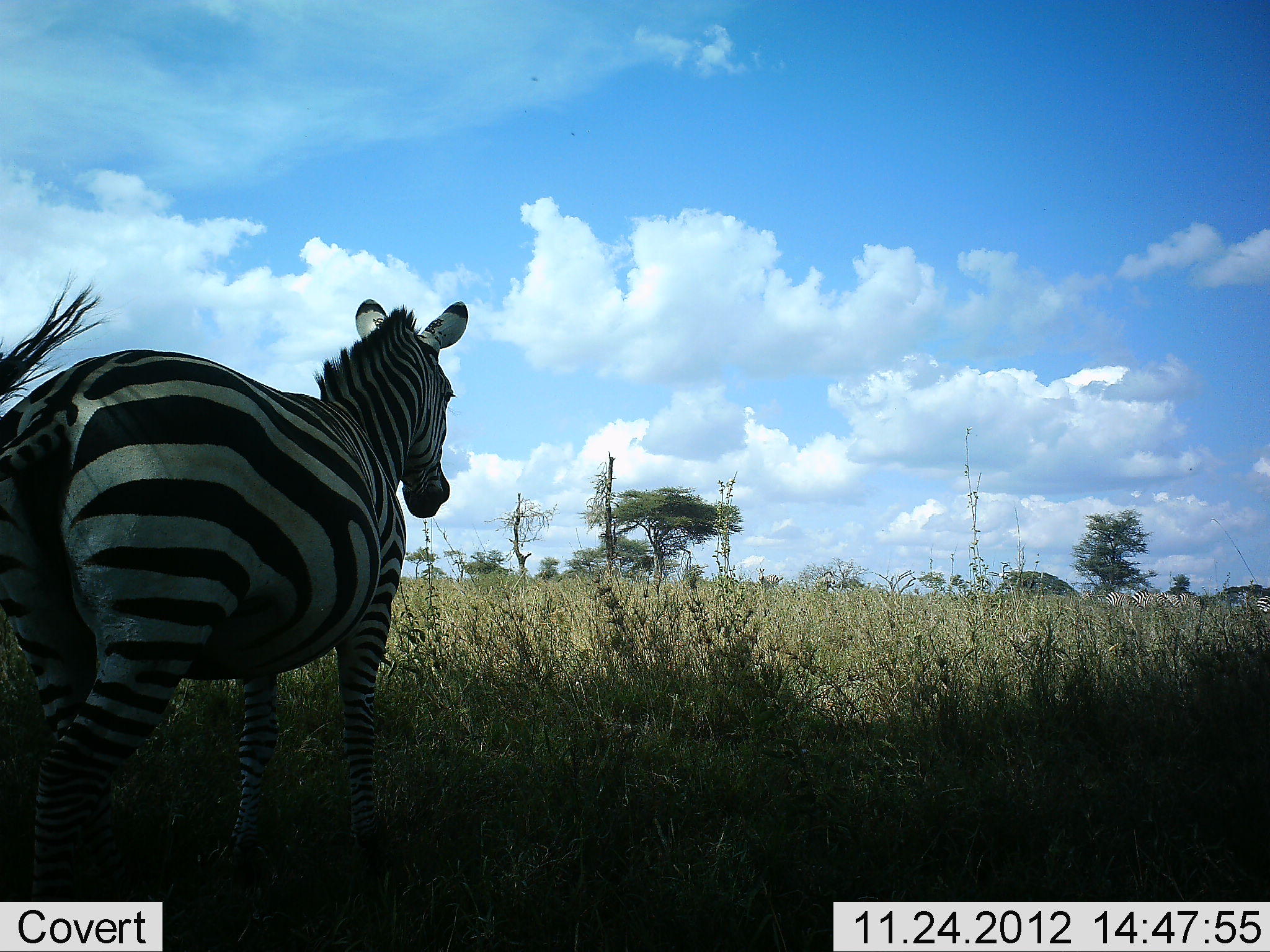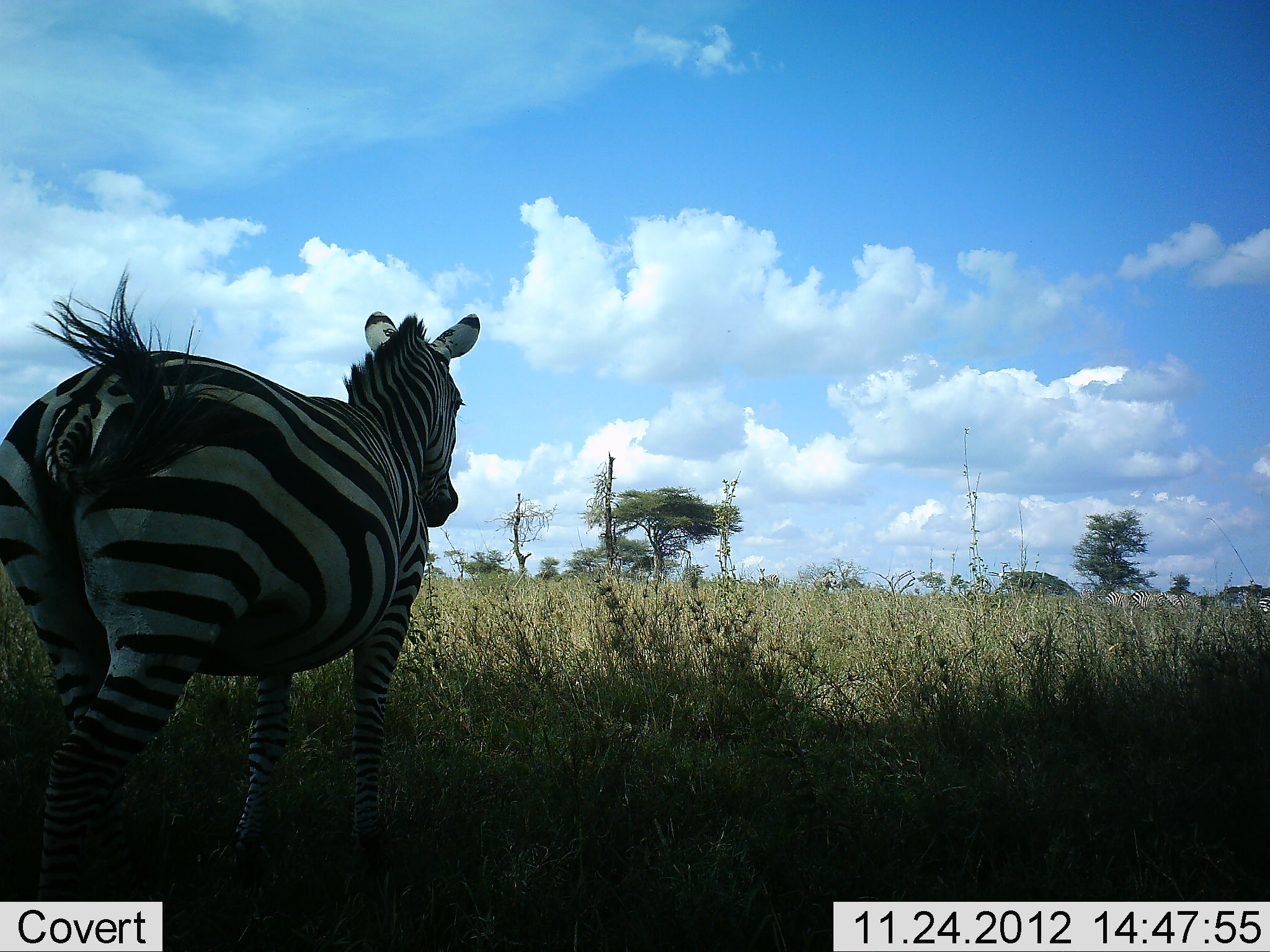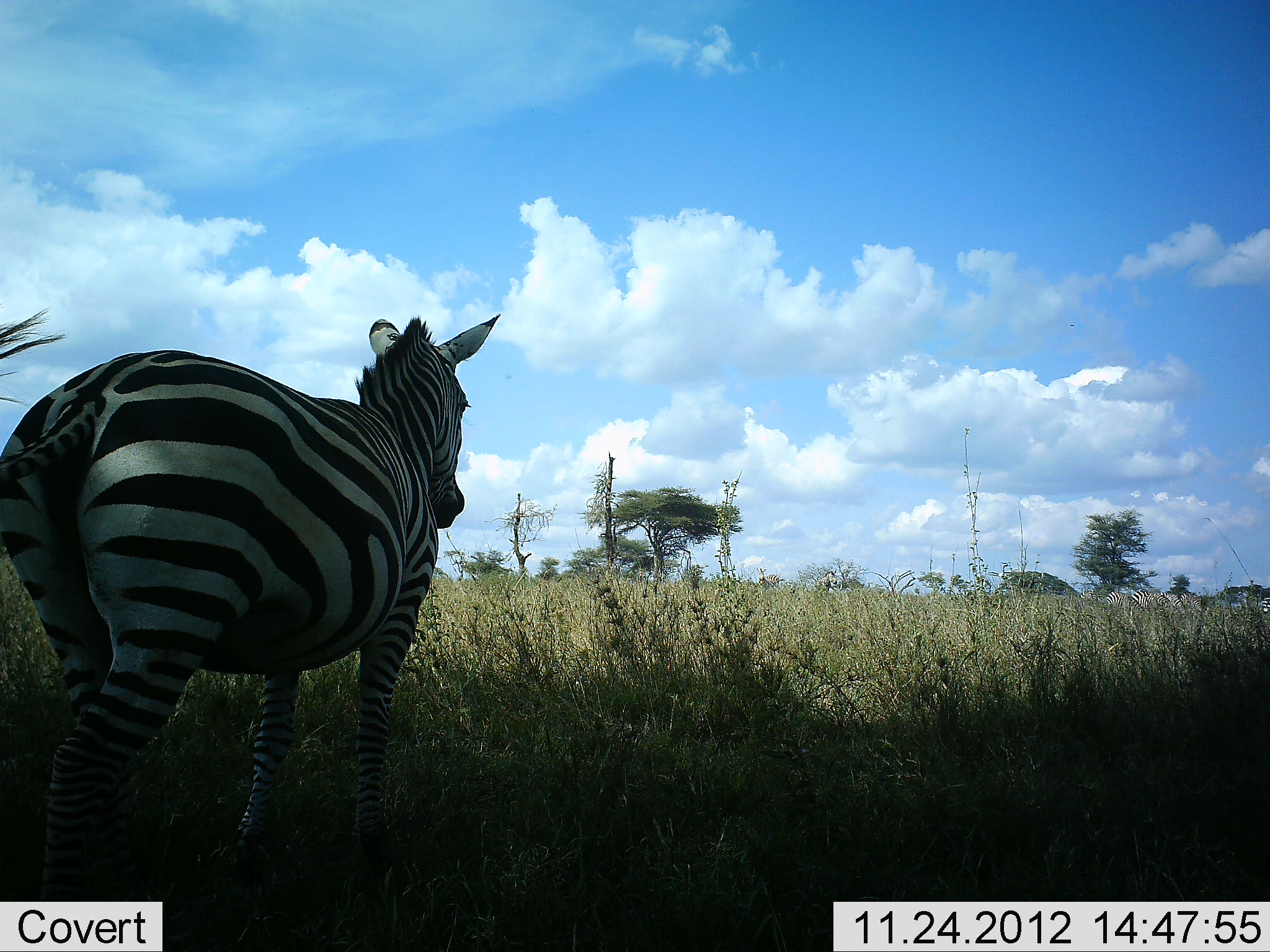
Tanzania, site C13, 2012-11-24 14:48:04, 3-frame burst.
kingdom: Animalia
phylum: Chordata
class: Mammalia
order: Perissodactyla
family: Equidae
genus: Equus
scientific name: Equus quagga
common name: plains zebra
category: zebra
Zebra (plains zebra) (Equus quagga), count 1. Behavior (volunteer vote fractions): standing 70%, resting 0%, moving 30%, interacting 0%. Young present (vote fraction): 0%. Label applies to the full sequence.